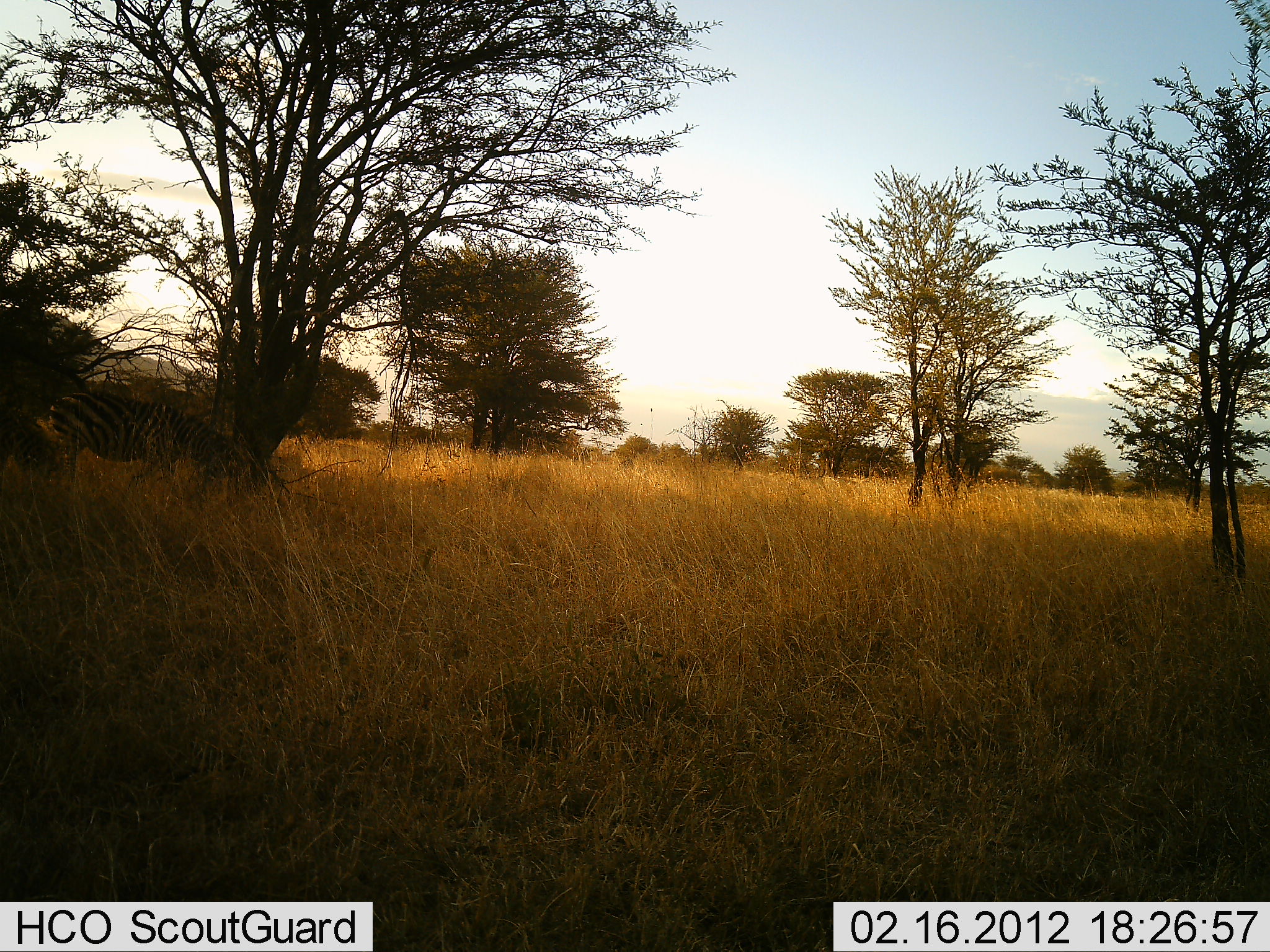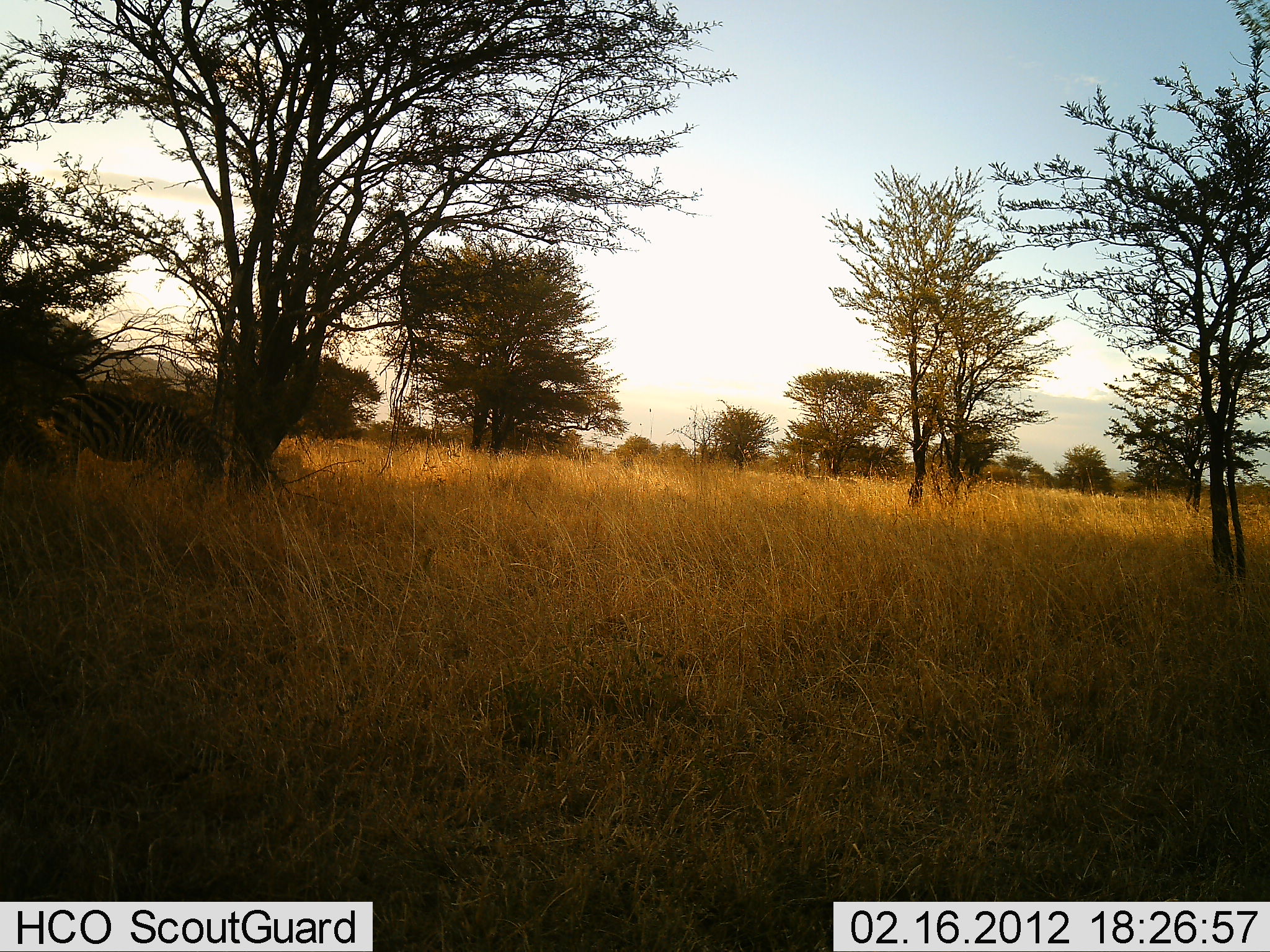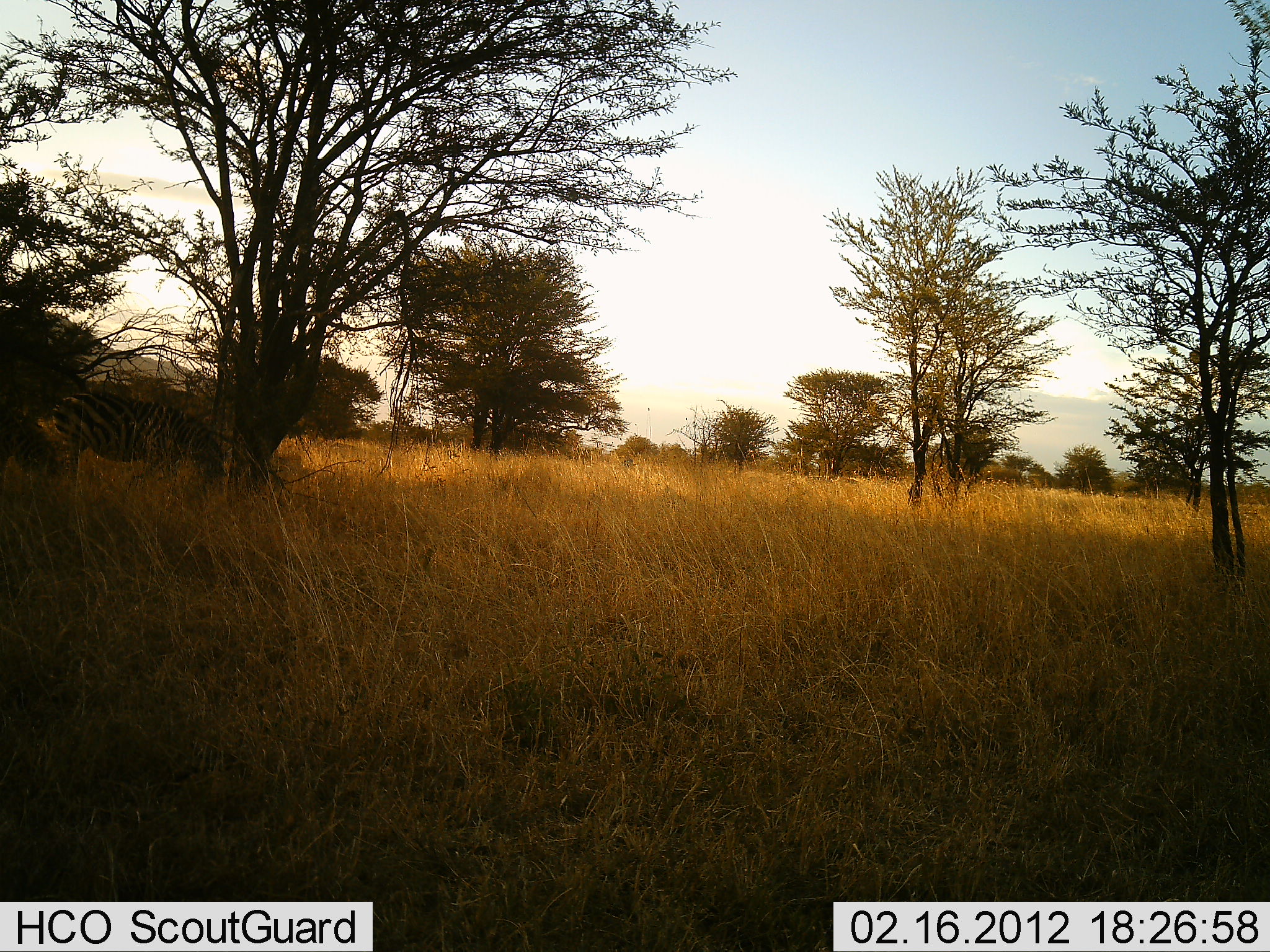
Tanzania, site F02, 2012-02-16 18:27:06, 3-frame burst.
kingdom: Animalia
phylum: Chordata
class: Mammalia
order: Perissodactyla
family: Equidae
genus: Equus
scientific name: Equus quagga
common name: plains zebra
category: zebra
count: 1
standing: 38%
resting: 0%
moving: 10%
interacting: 0%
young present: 0%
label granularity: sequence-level